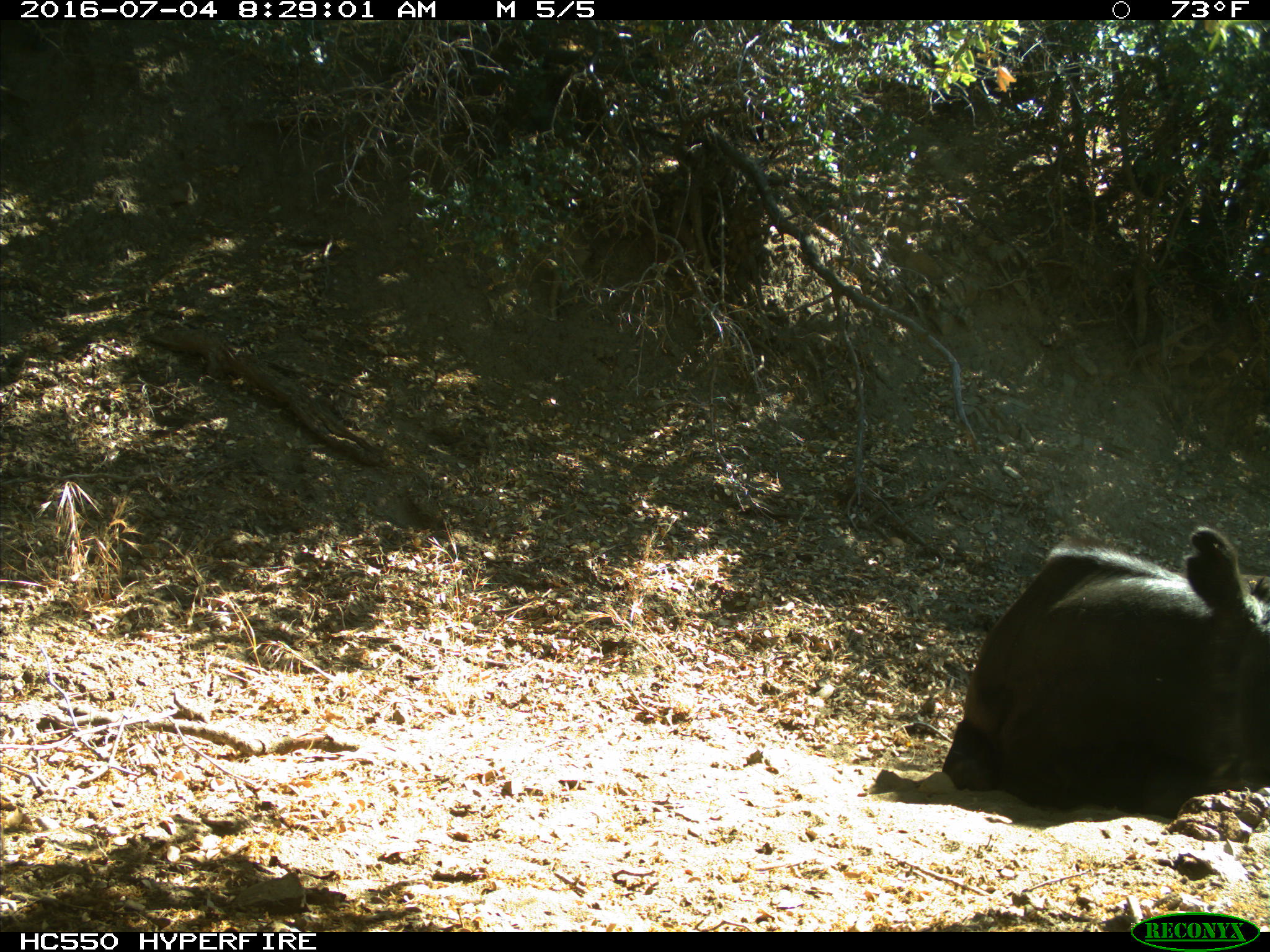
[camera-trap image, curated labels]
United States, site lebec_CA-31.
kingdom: Animalia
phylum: Chordata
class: Mammalia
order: Artiodactyla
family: Bovidae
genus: Bos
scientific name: Bos taurus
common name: domestic cow